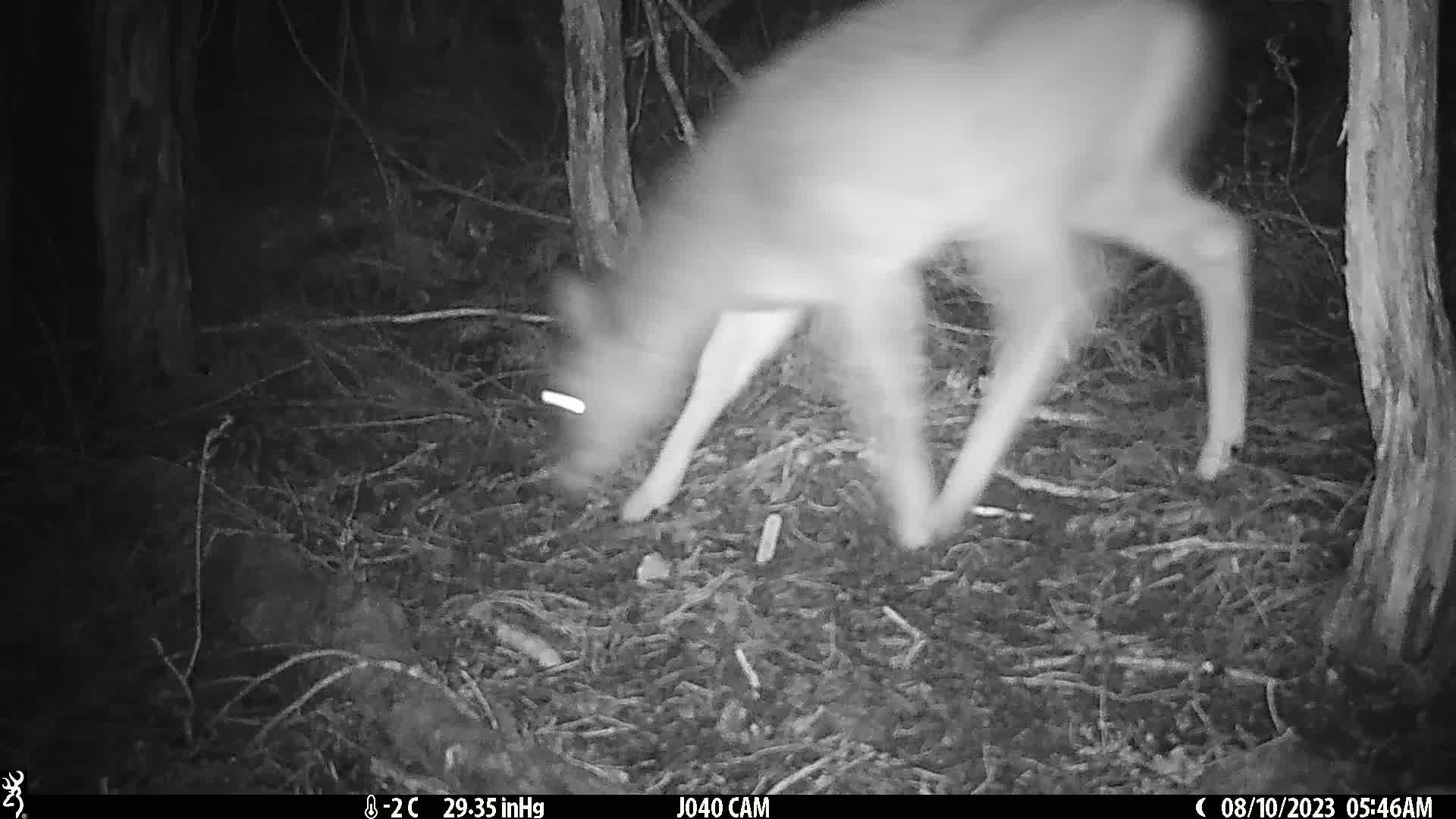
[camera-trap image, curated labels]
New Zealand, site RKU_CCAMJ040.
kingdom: Animalia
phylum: Chordata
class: Mammalia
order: Artiodactyla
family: Cervidae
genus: Odocoileus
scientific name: Odocoileus virginianus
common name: white-tailed deer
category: white tailed deer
White tailed deer (white-tailed deer) (Odocoileus virginianus).